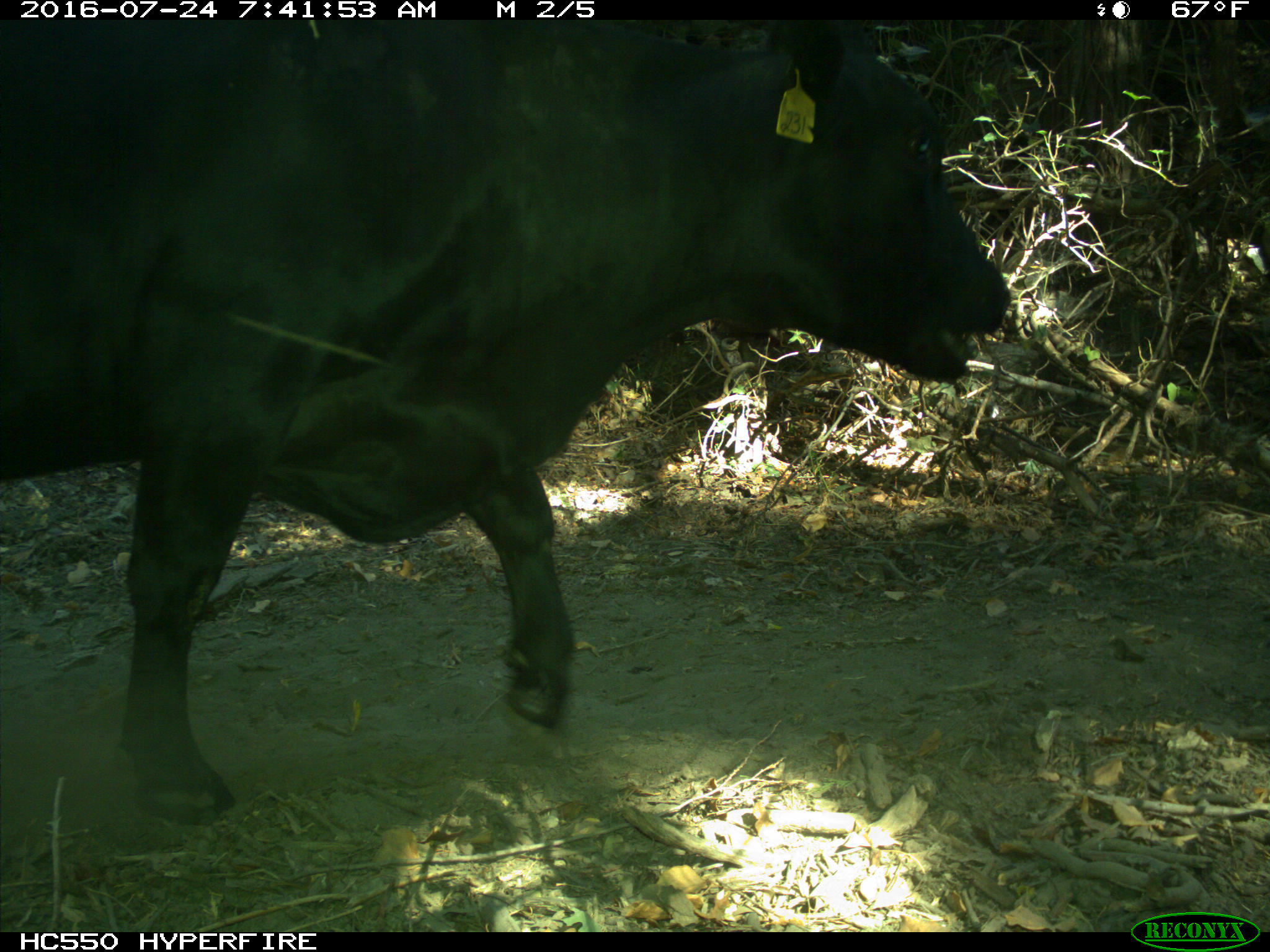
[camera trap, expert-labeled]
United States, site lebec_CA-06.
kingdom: Animalia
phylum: Chordata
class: Mammalia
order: Artiodactyla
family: Bovidae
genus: Bos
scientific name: Bos taurus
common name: domestic cow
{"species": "Bos taurus (domestic cow)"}